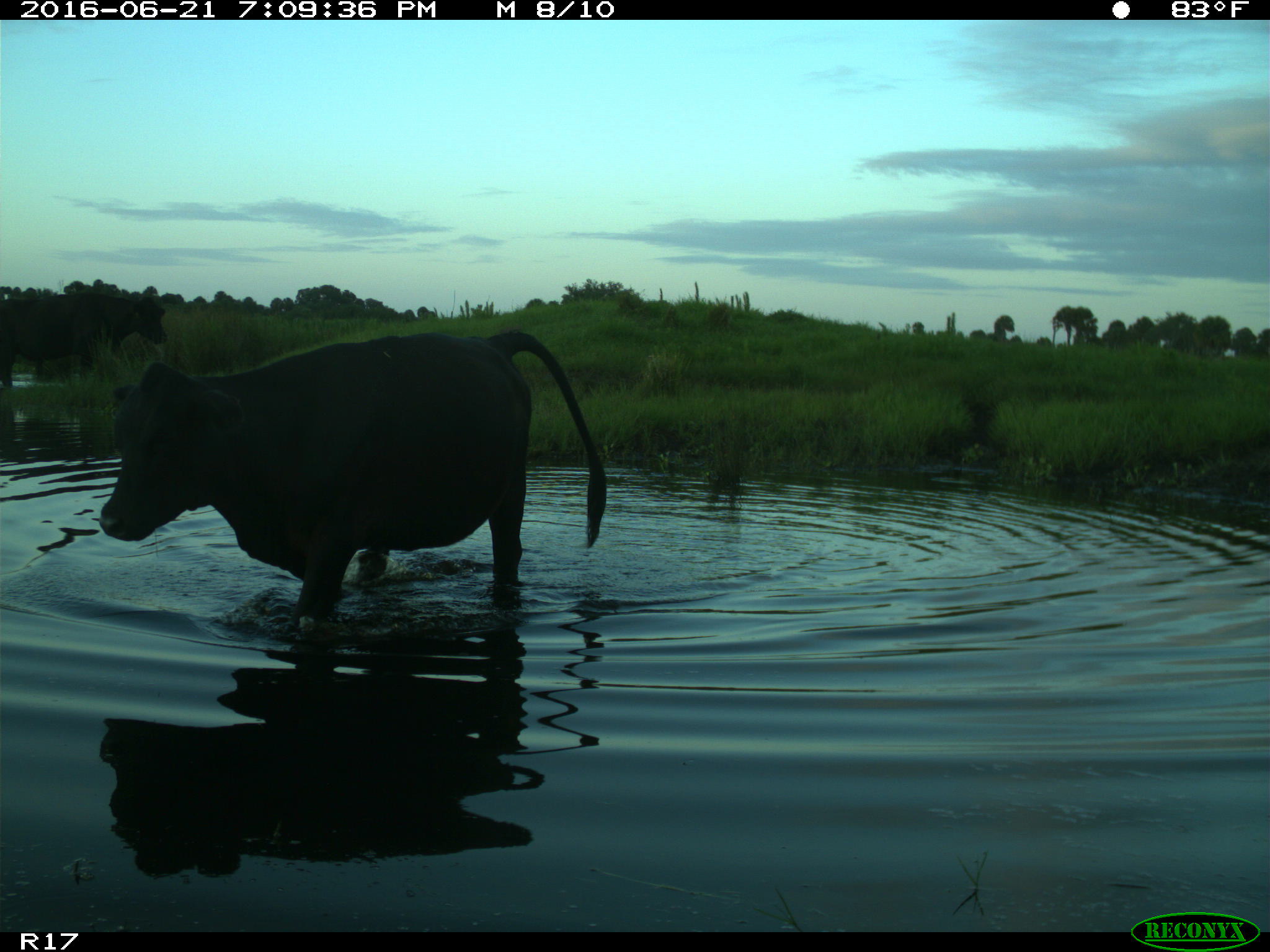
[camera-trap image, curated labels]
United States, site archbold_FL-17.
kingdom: Animalia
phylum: Chordata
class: Mammalia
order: Artiodactyla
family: Bovidae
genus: Bos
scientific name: Bos taurus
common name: domestic cow